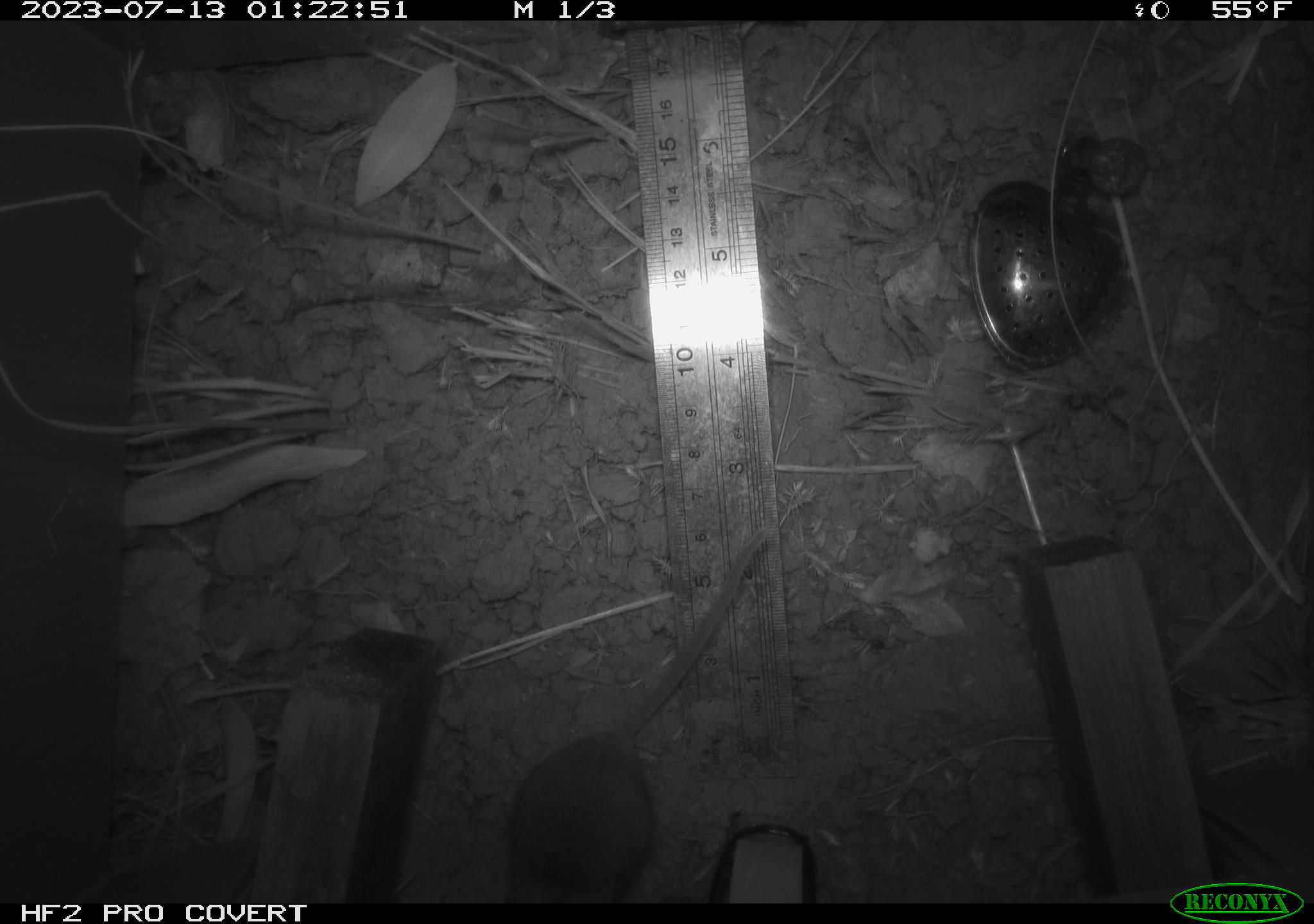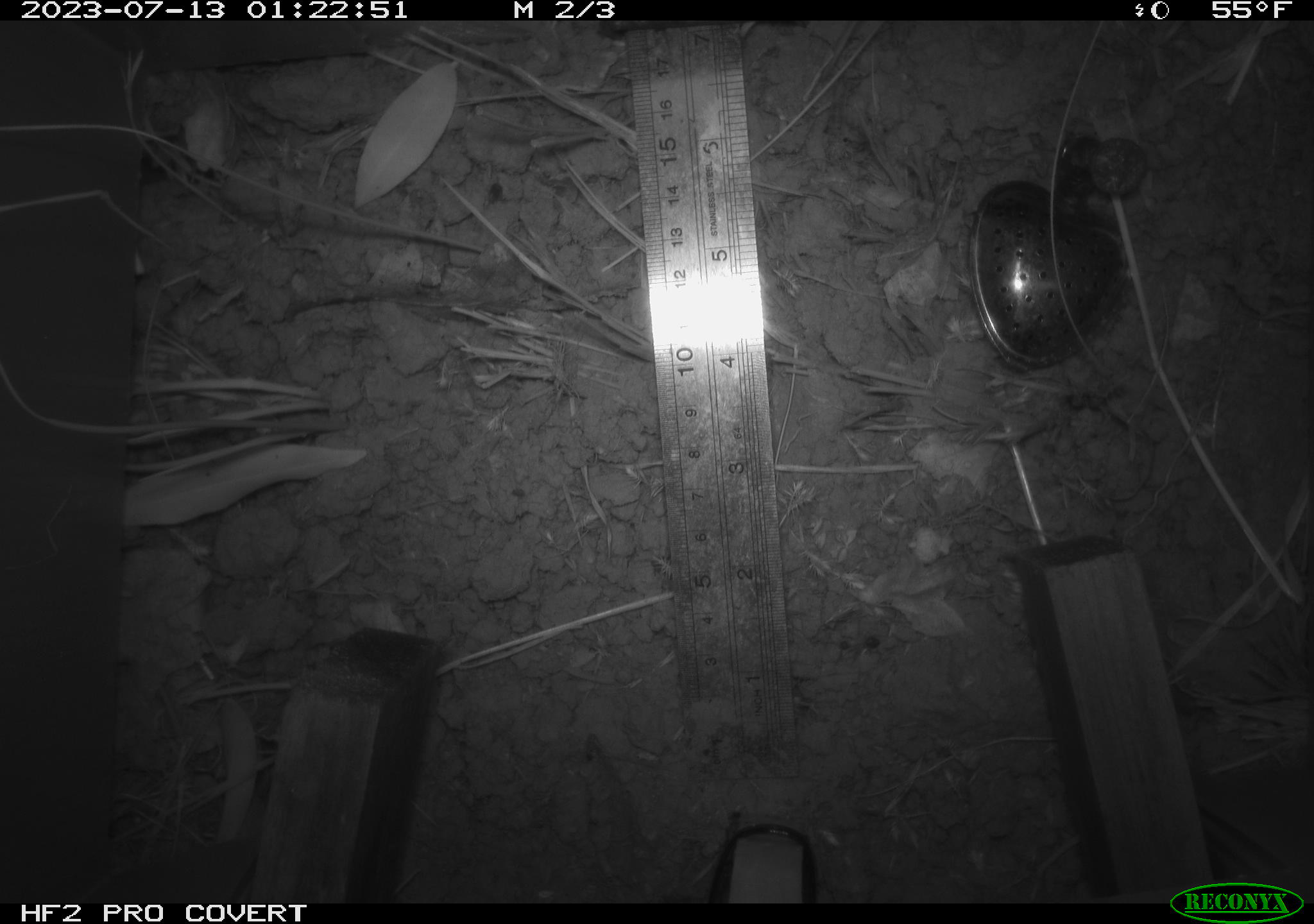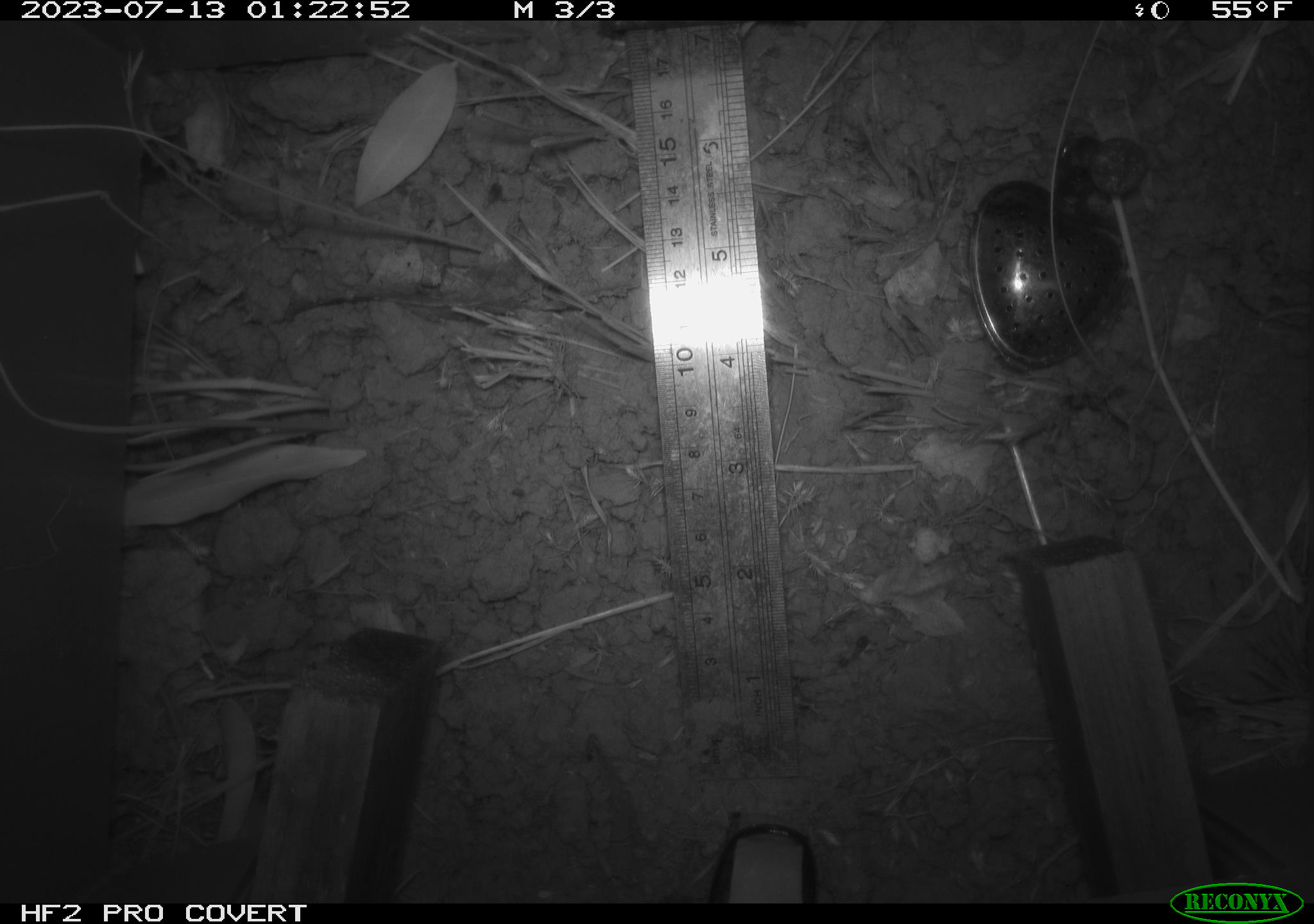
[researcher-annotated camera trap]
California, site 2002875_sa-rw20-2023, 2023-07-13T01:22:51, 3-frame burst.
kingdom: Animalia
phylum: Chordata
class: Mammalia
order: Rodentia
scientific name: Rodentia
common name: mouse species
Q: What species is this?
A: Mouse species (Rodentia).